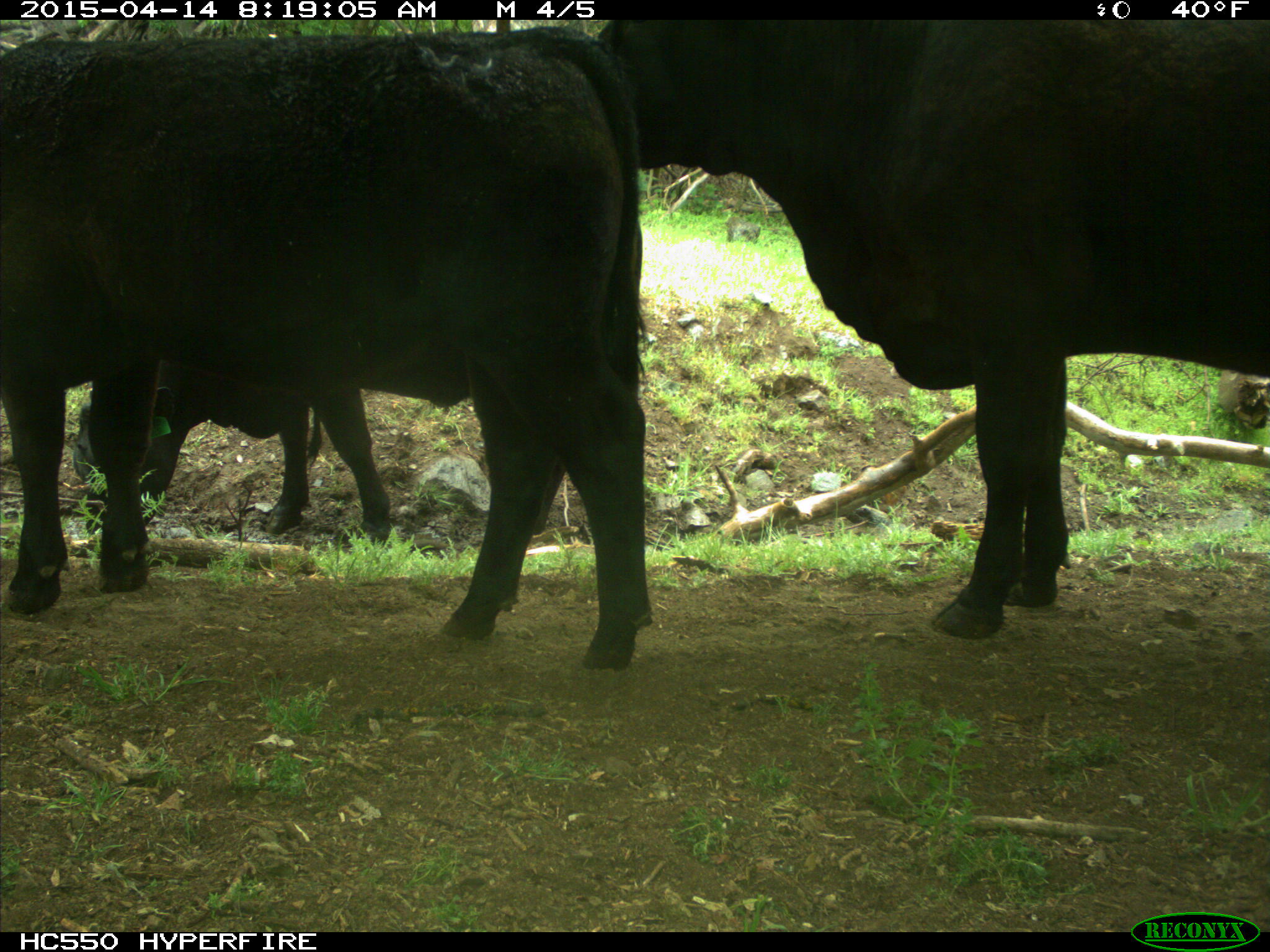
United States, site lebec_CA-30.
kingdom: Animalia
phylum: Chordata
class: Mammalia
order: Artiodactyla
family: Bovidae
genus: Bos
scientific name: Bos taurus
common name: domestic cow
Bos taurus (domestic cow).